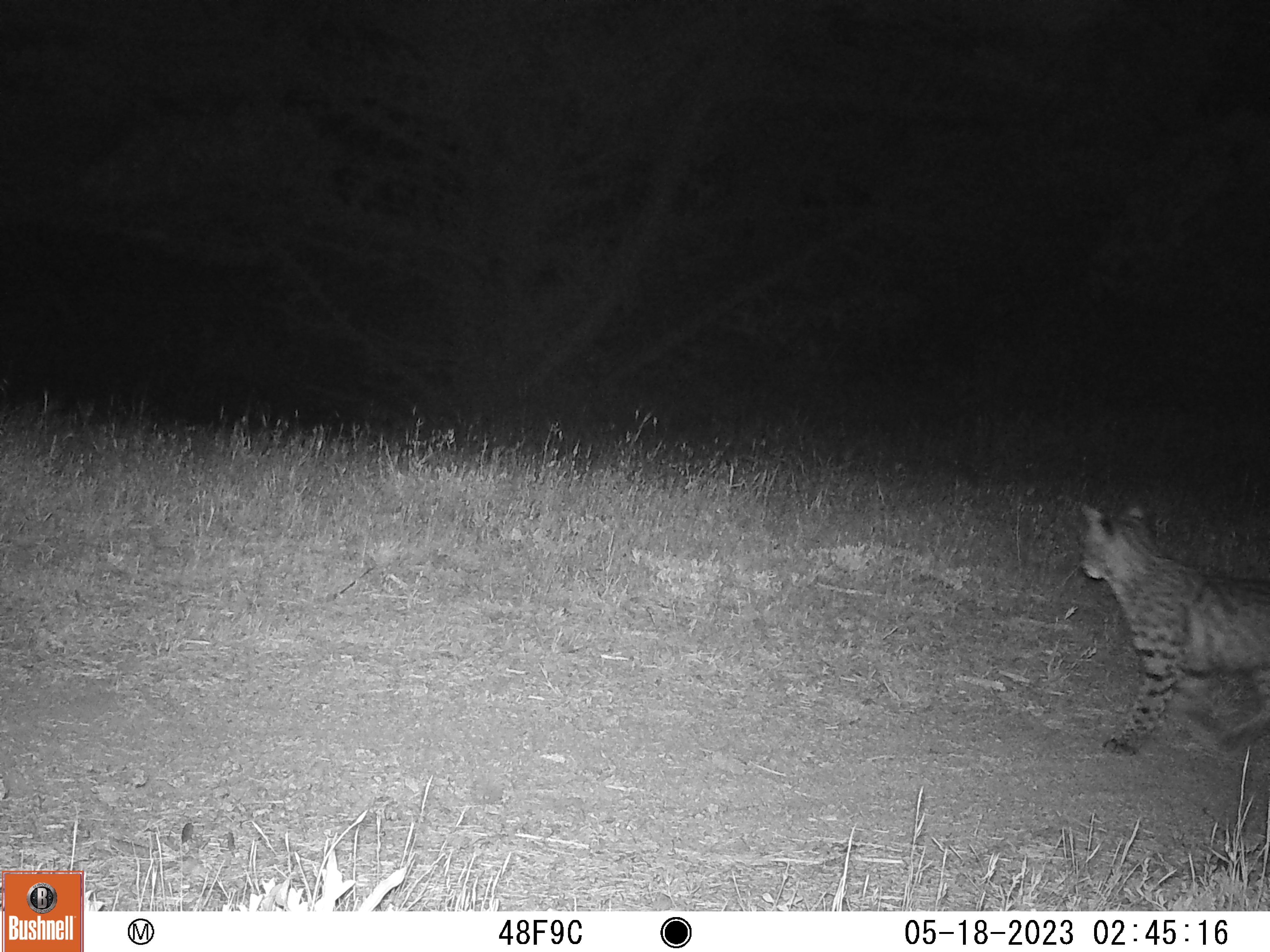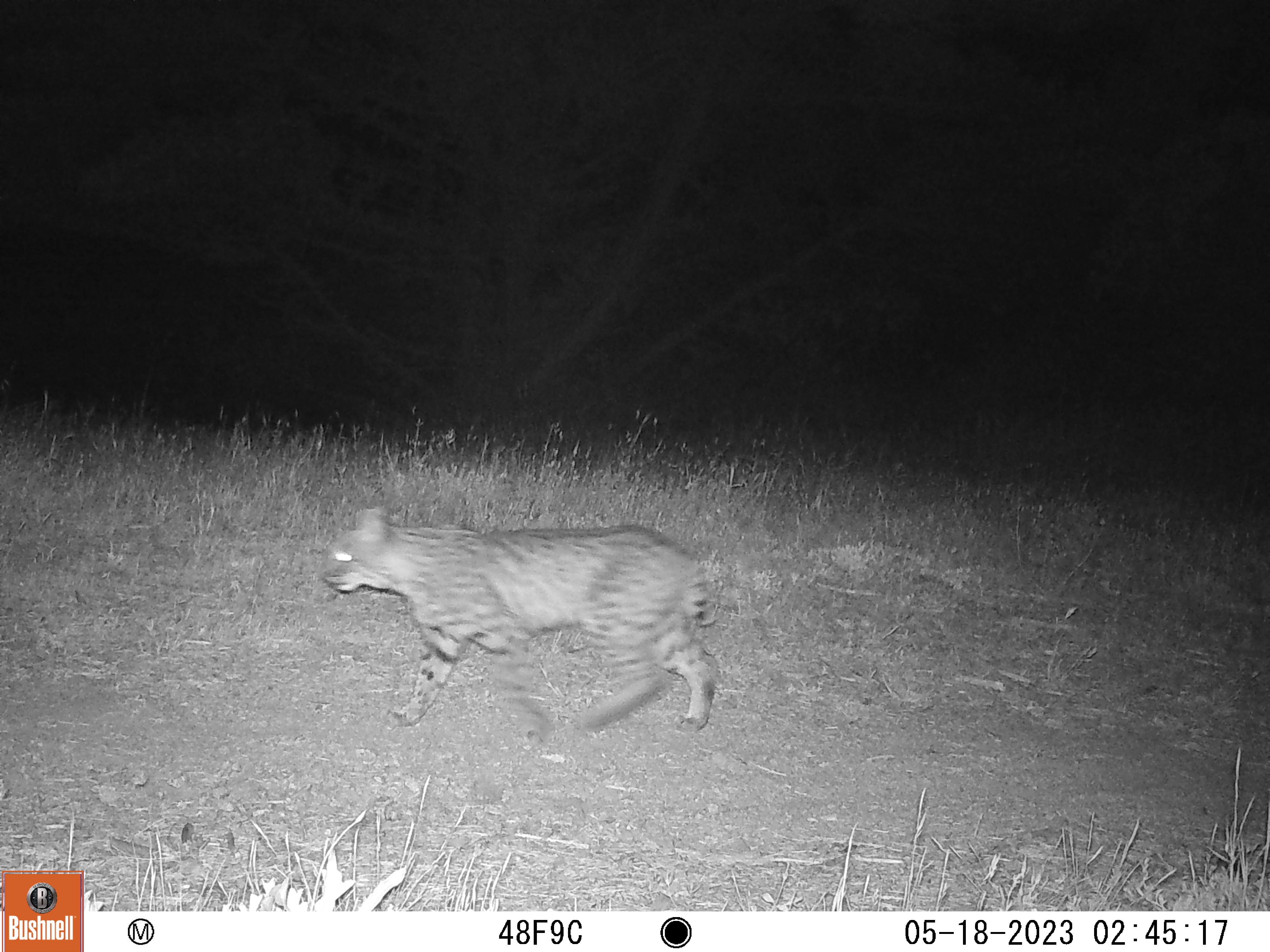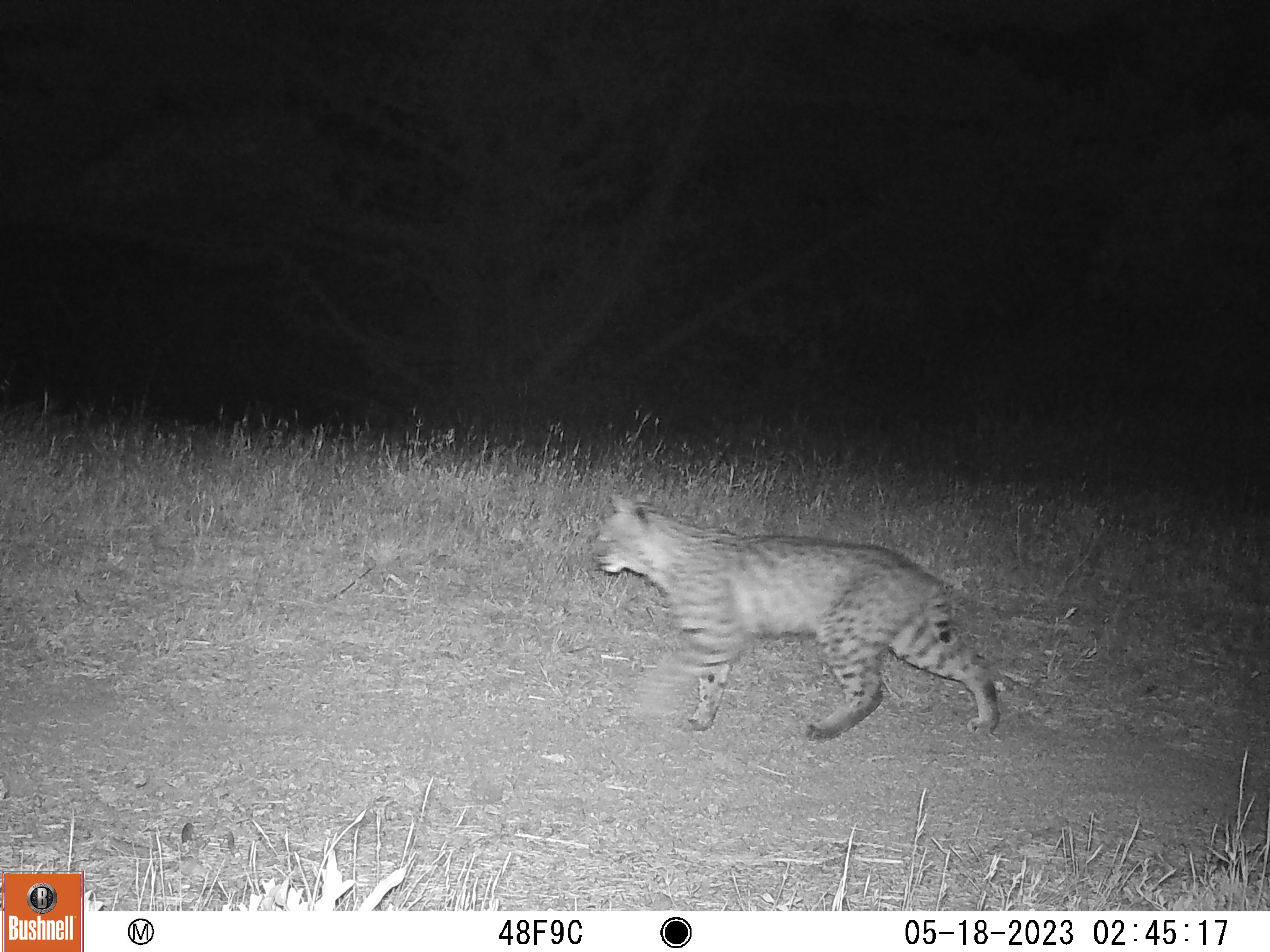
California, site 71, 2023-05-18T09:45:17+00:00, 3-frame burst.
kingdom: Animalia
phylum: Chordata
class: Mammalia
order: Carnivora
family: Felidae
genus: Lynx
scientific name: Lynx rufus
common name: bobcat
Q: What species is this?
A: Bobcat (Lynx rufus).